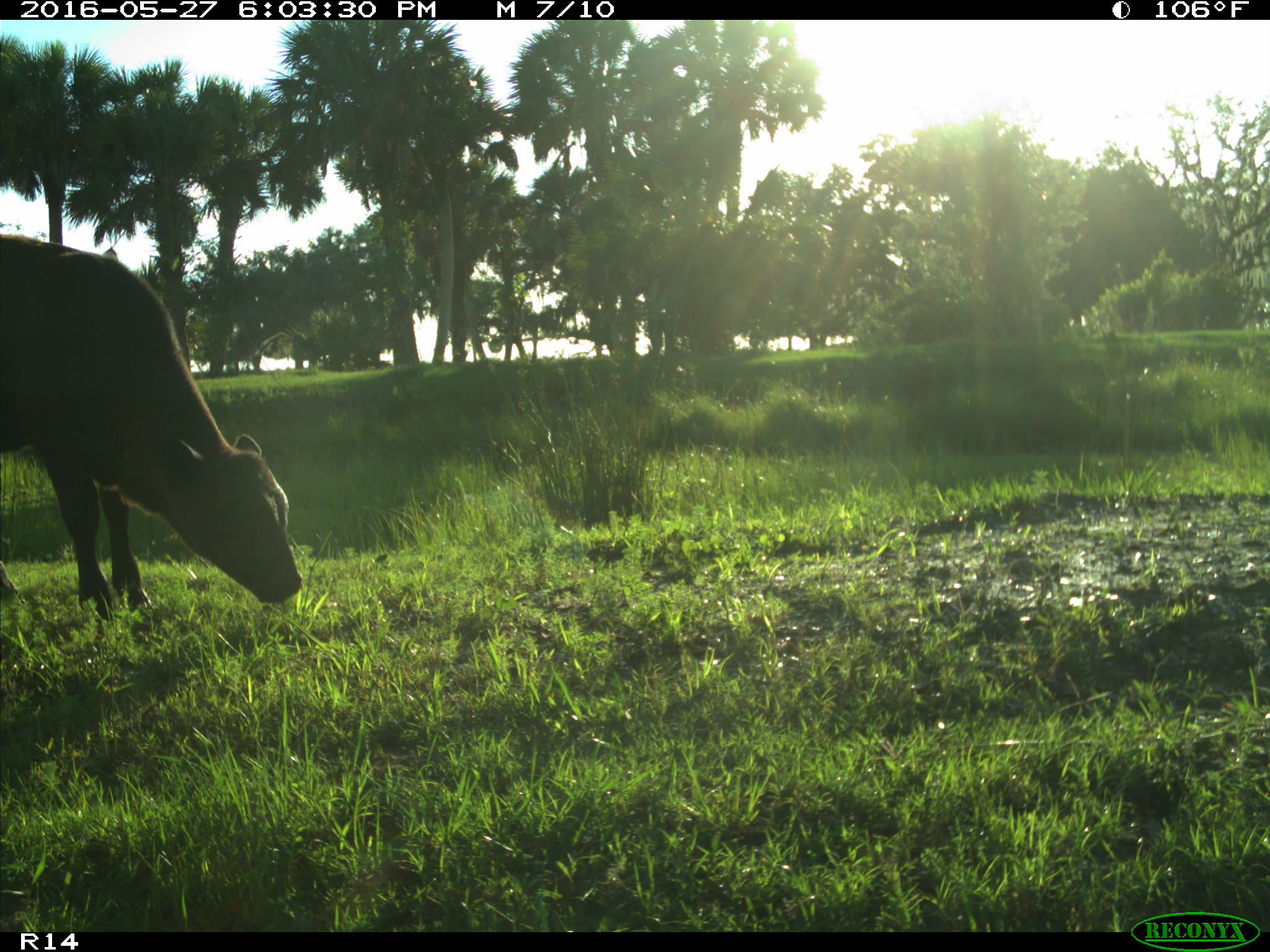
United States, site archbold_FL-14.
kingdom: Animalia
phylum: Chordata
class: Mammalia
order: Artiodactyla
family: Bovidae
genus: Bos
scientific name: Bos taurus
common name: domestic cow